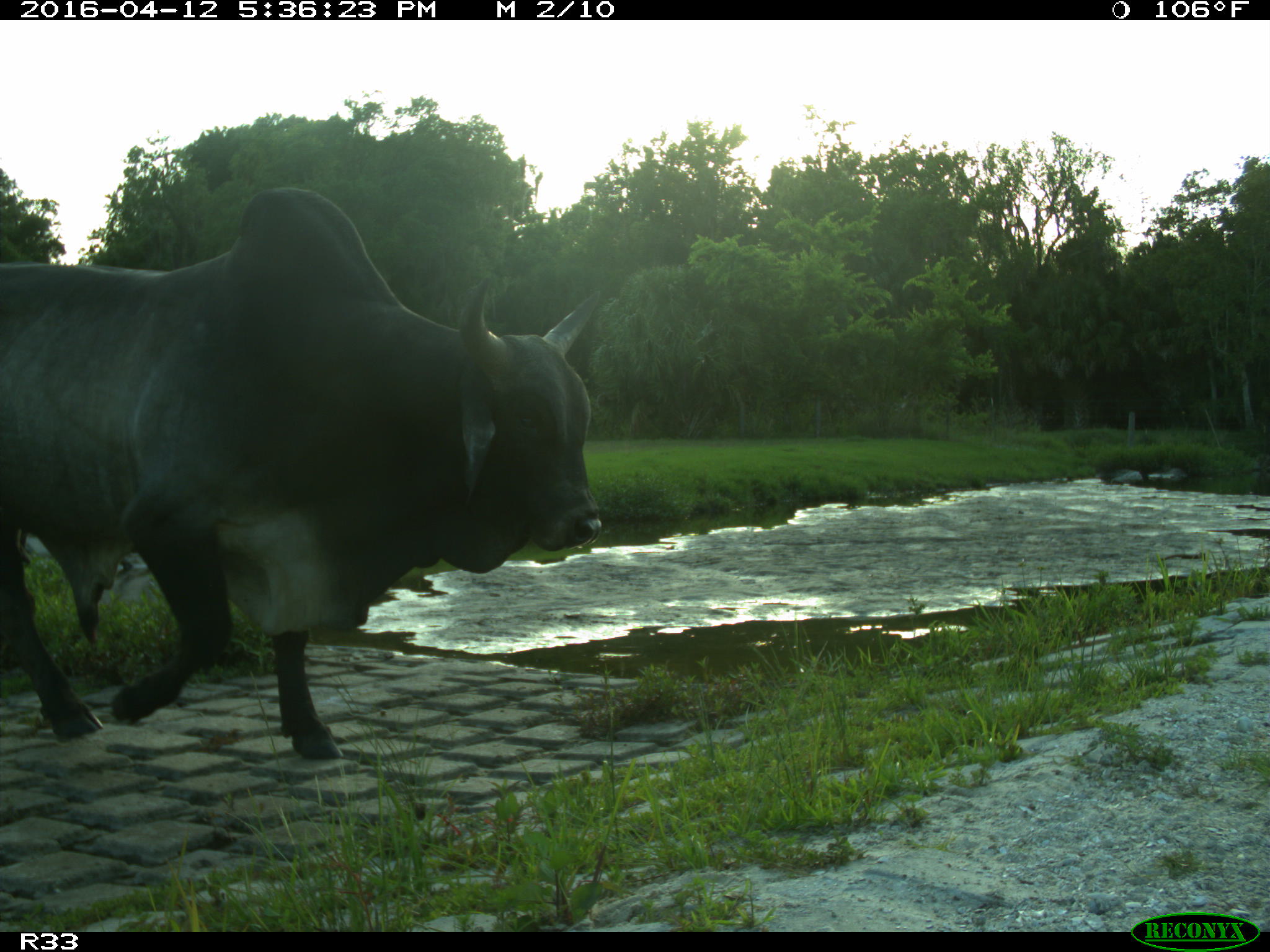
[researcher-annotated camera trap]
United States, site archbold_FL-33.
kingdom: Animalia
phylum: Chordata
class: Mammalia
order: Artiodactyla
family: Bovidae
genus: Bos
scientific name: Bos taurus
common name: domestic cow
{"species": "Bos taurus (domestic cow)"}